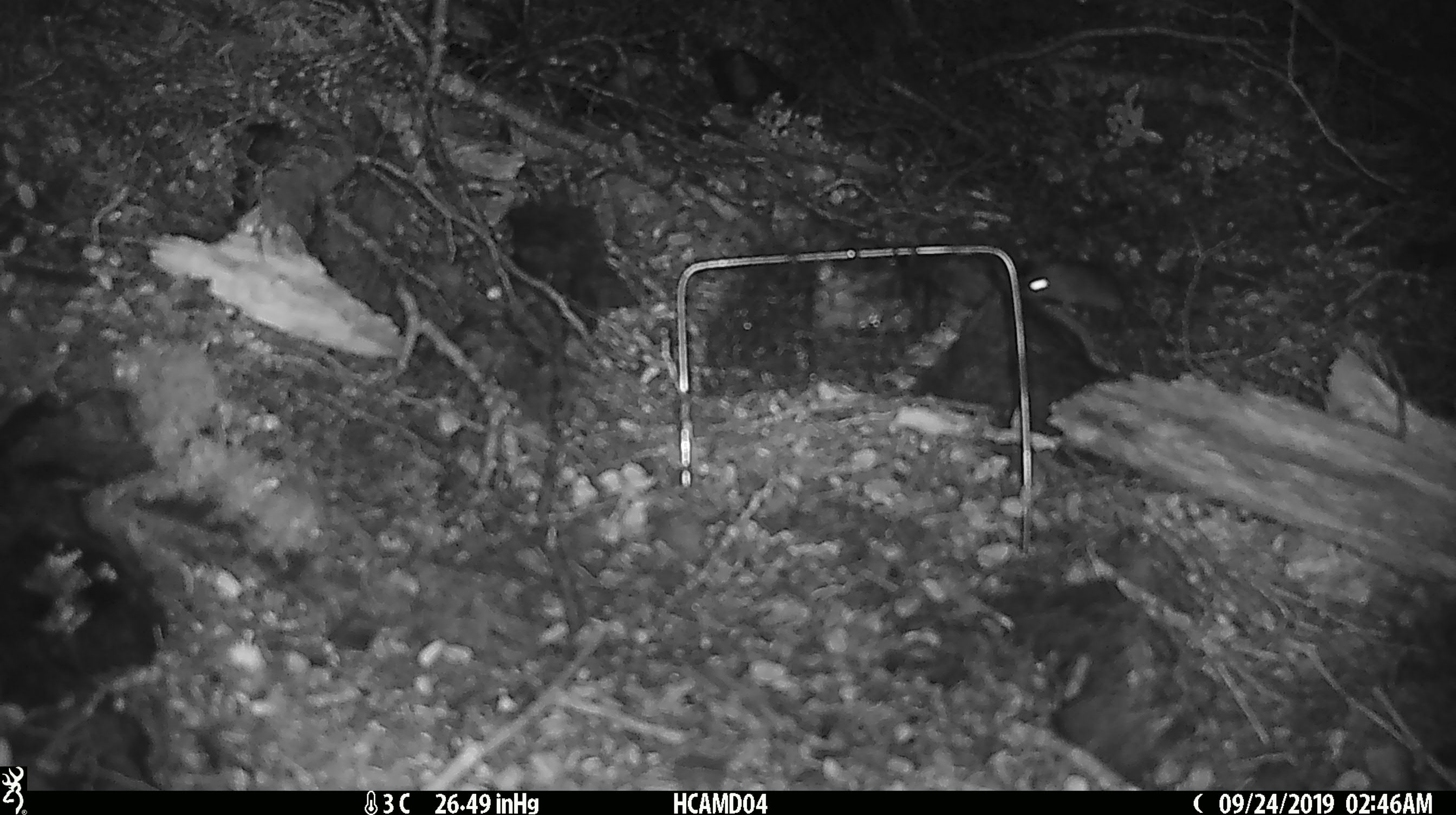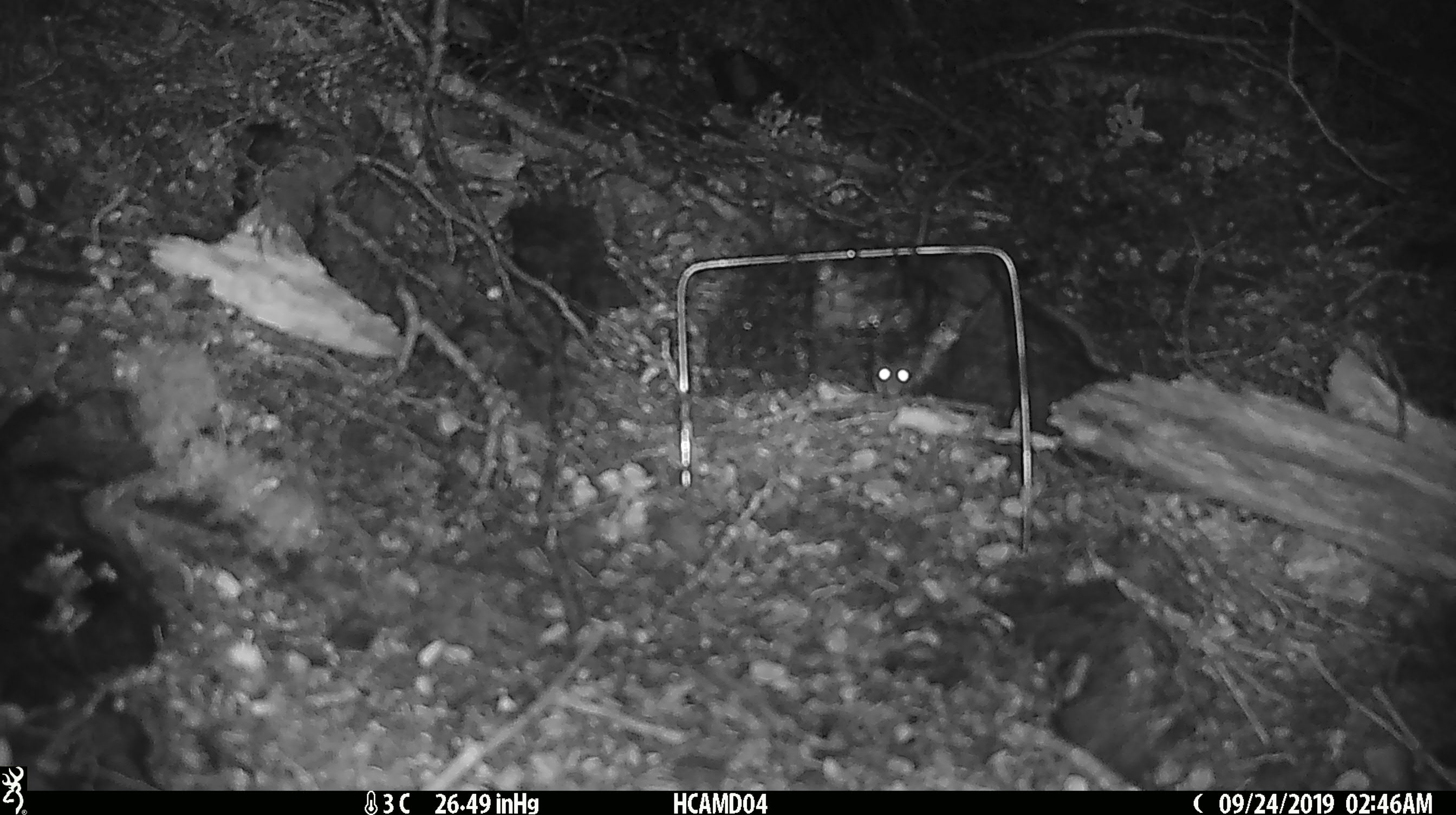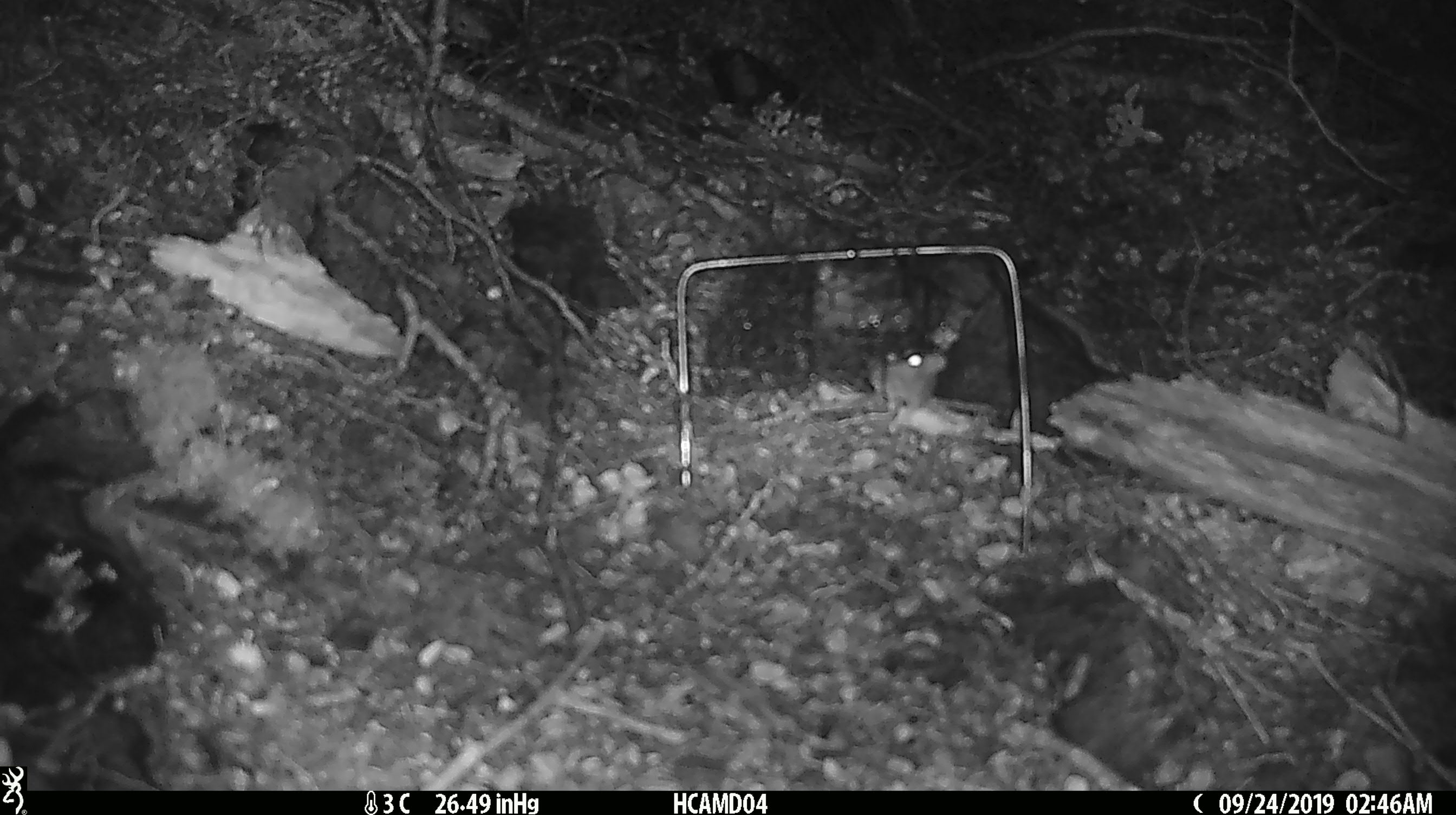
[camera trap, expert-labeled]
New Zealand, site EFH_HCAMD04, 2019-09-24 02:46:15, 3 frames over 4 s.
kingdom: Animalia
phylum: Chordata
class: Mammalia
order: Rodentia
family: Muridae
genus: Mus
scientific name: Mus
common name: mouse